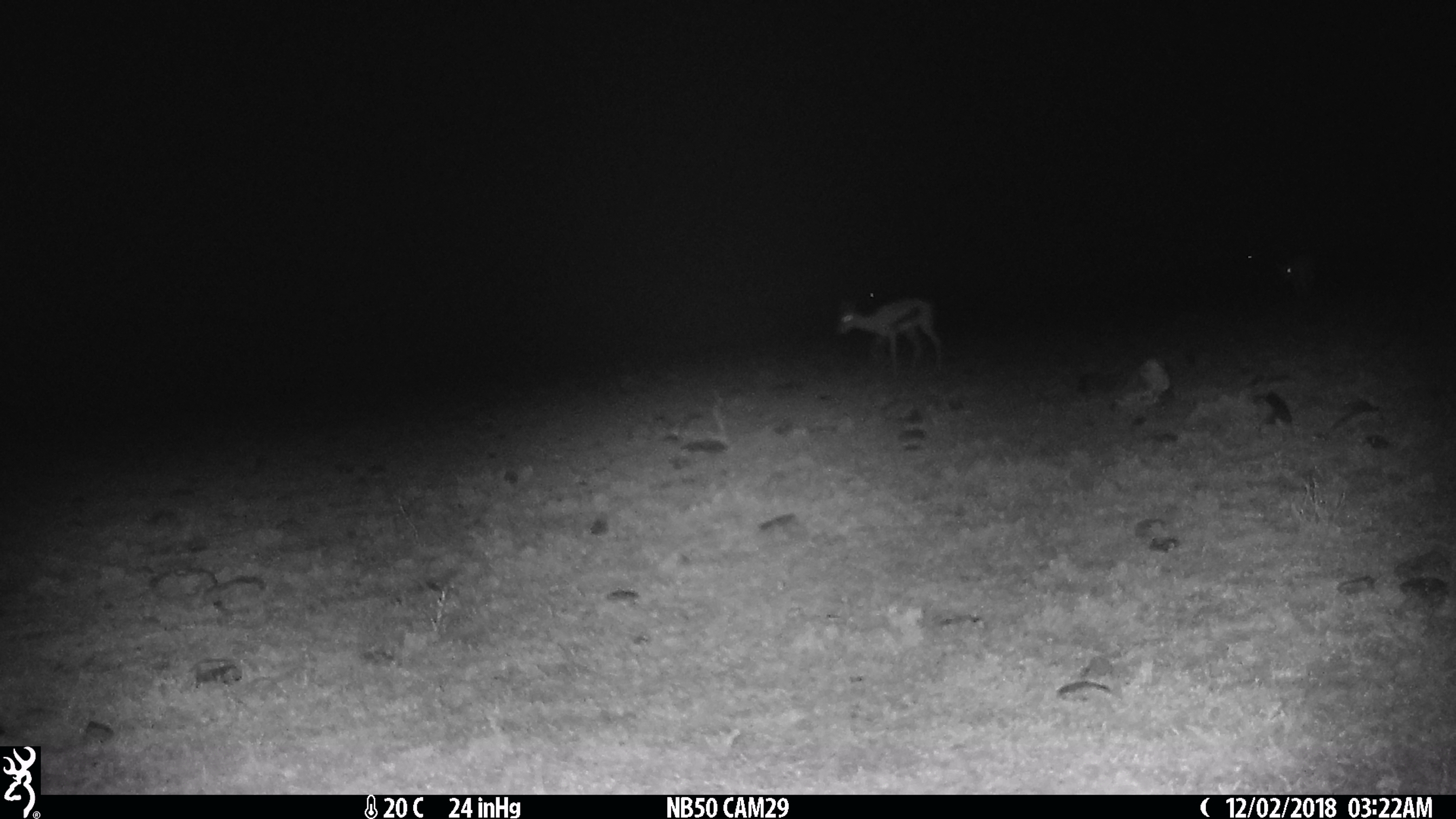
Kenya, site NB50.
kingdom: Animalia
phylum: Chordata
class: Mammalia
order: Artiodactyla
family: Bovidae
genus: Eudorcas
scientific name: Eudorcas thomsonii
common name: thomon's gazelle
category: gazelle thomsons